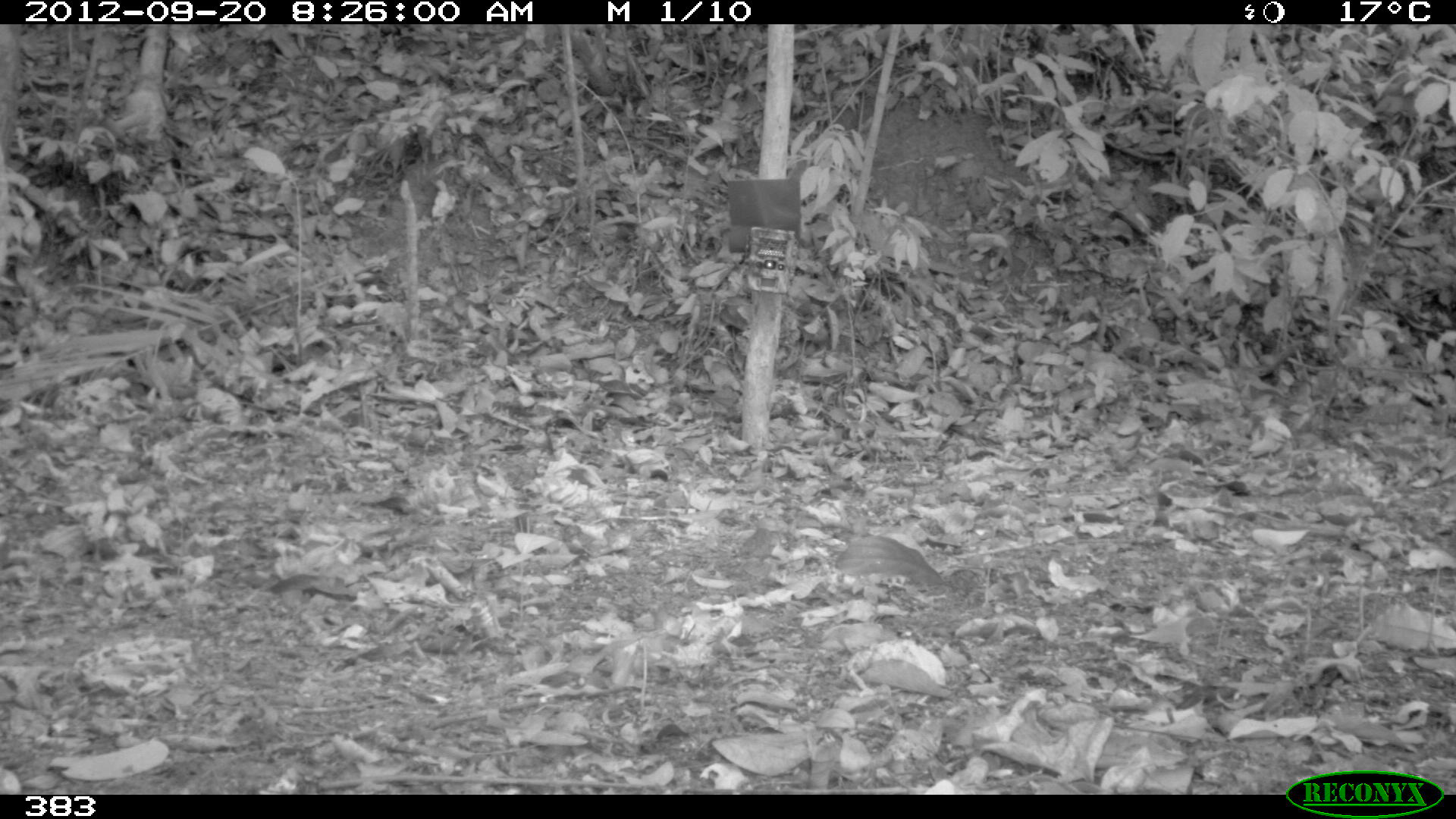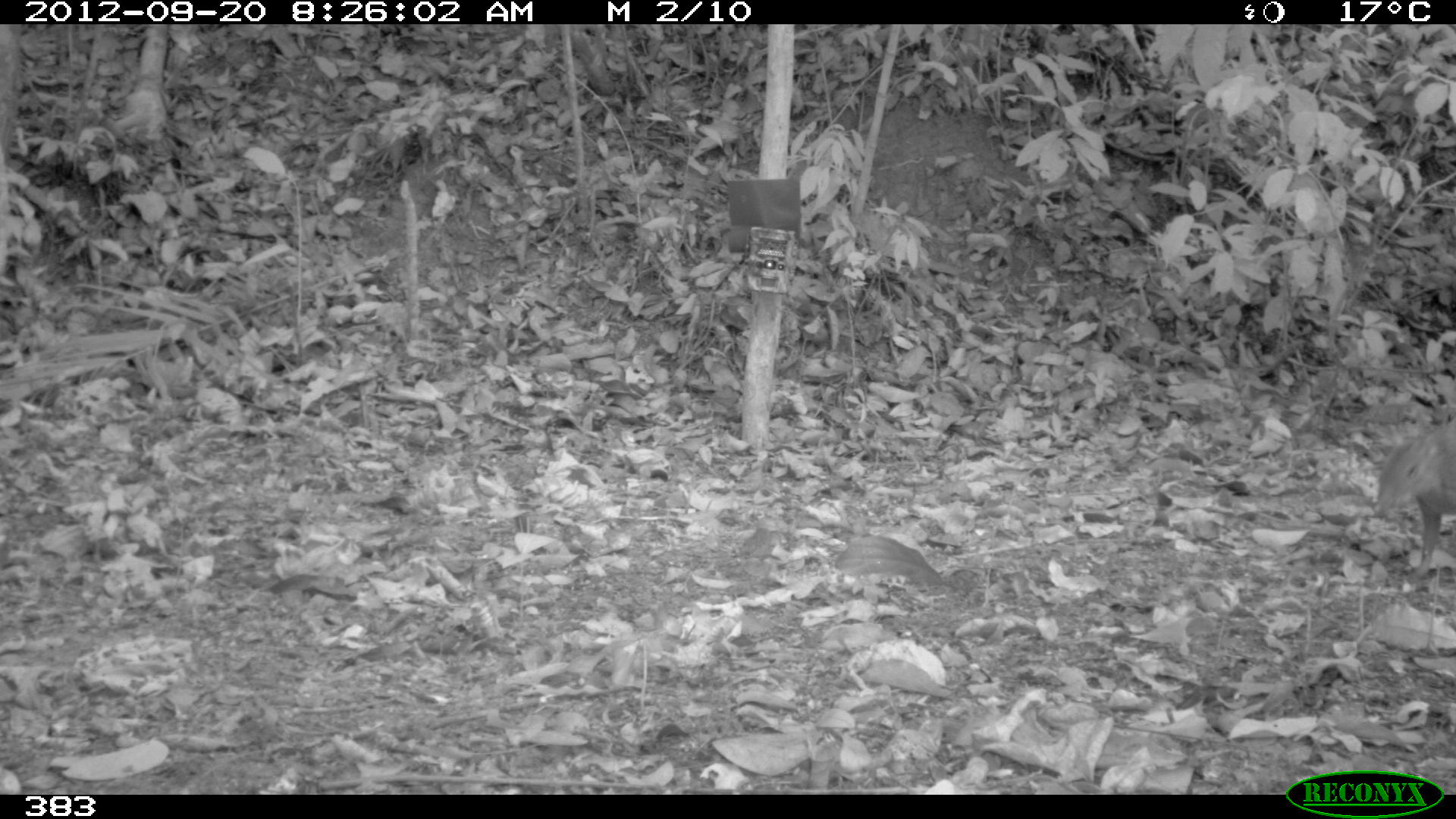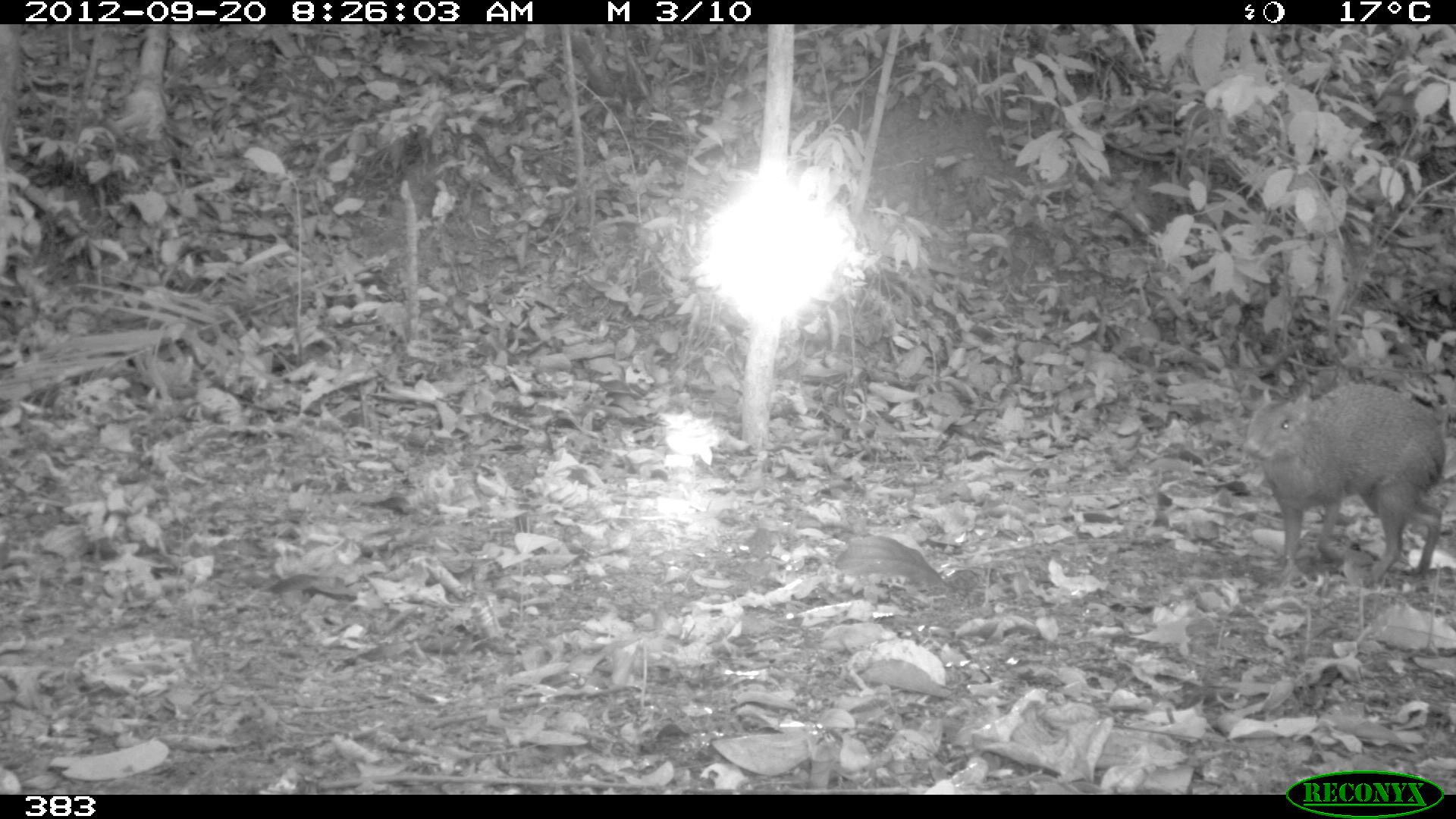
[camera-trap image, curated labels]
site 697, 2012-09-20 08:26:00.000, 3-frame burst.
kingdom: Animalia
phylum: Chordata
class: Mammalia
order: Rodentia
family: Dasyproctidae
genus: Dasyprocta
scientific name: Dasyprocta punctata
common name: central american agouti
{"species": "Dasyprocta punctata (central american agouti)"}